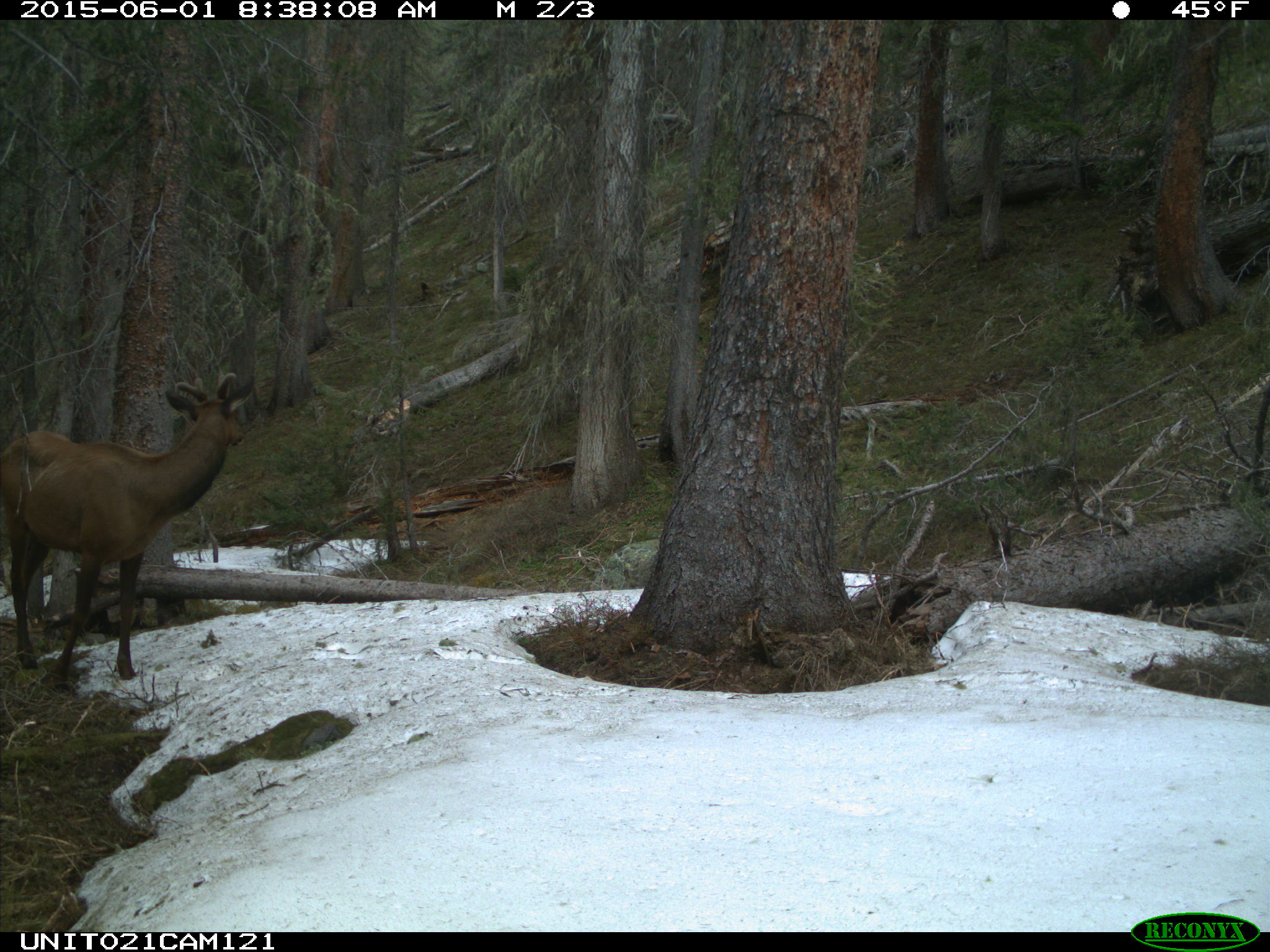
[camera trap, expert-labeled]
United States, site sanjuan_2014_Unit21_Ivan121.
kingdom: Animalia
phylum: Chordata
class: Mammalia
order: Artiodactyla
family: Cervidae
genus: Cervus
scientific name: Cervus elaphus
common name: red deer